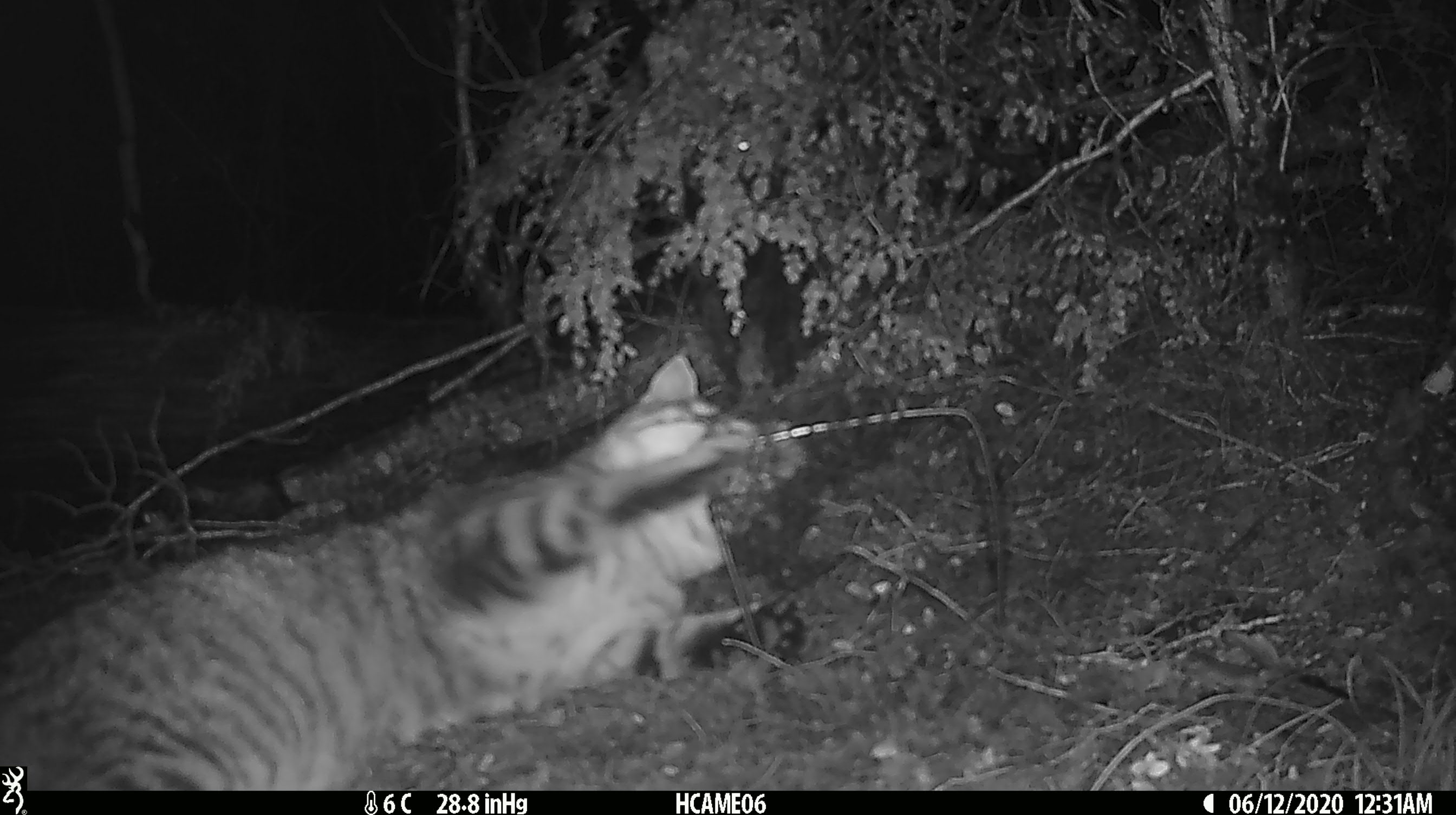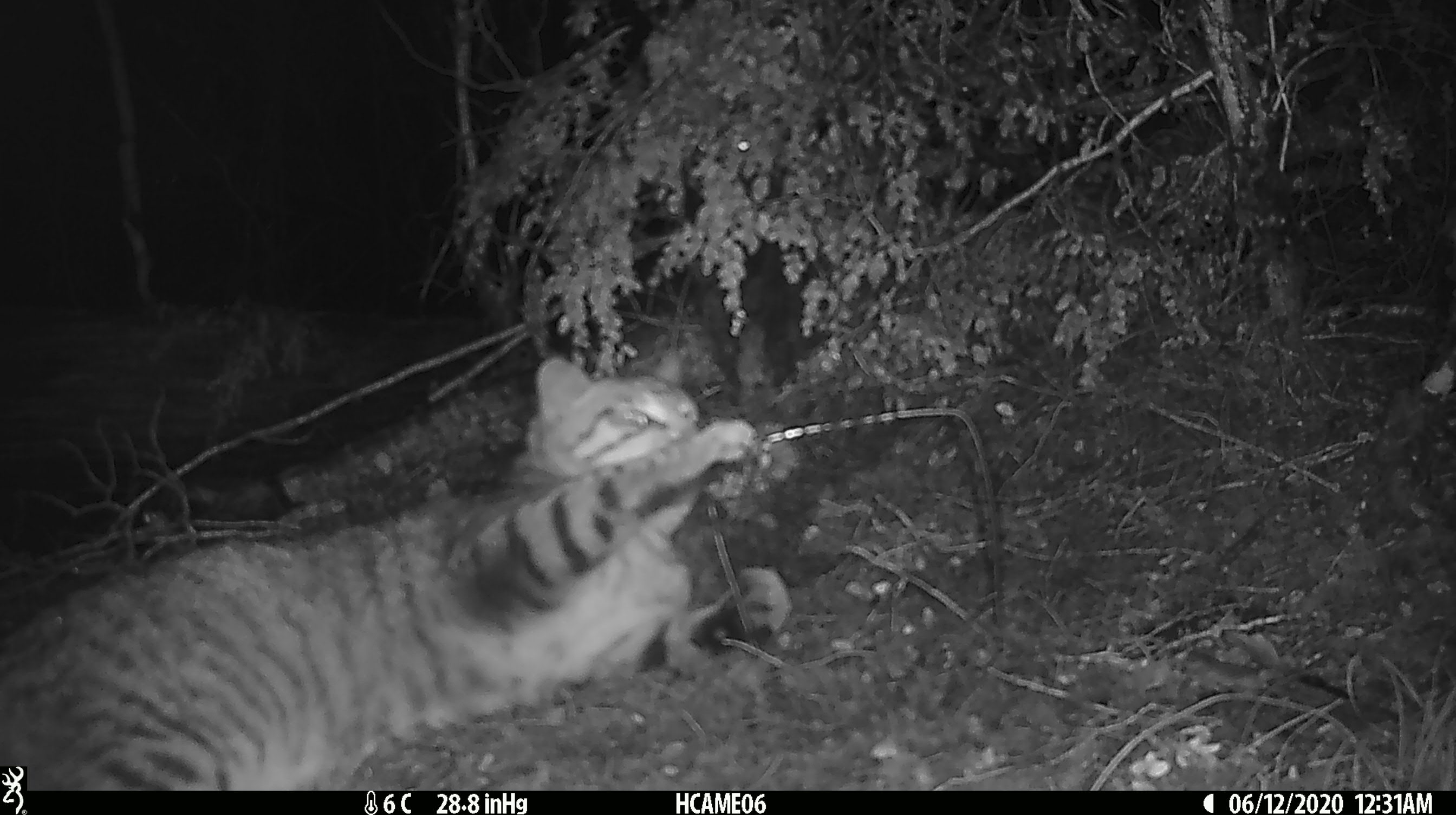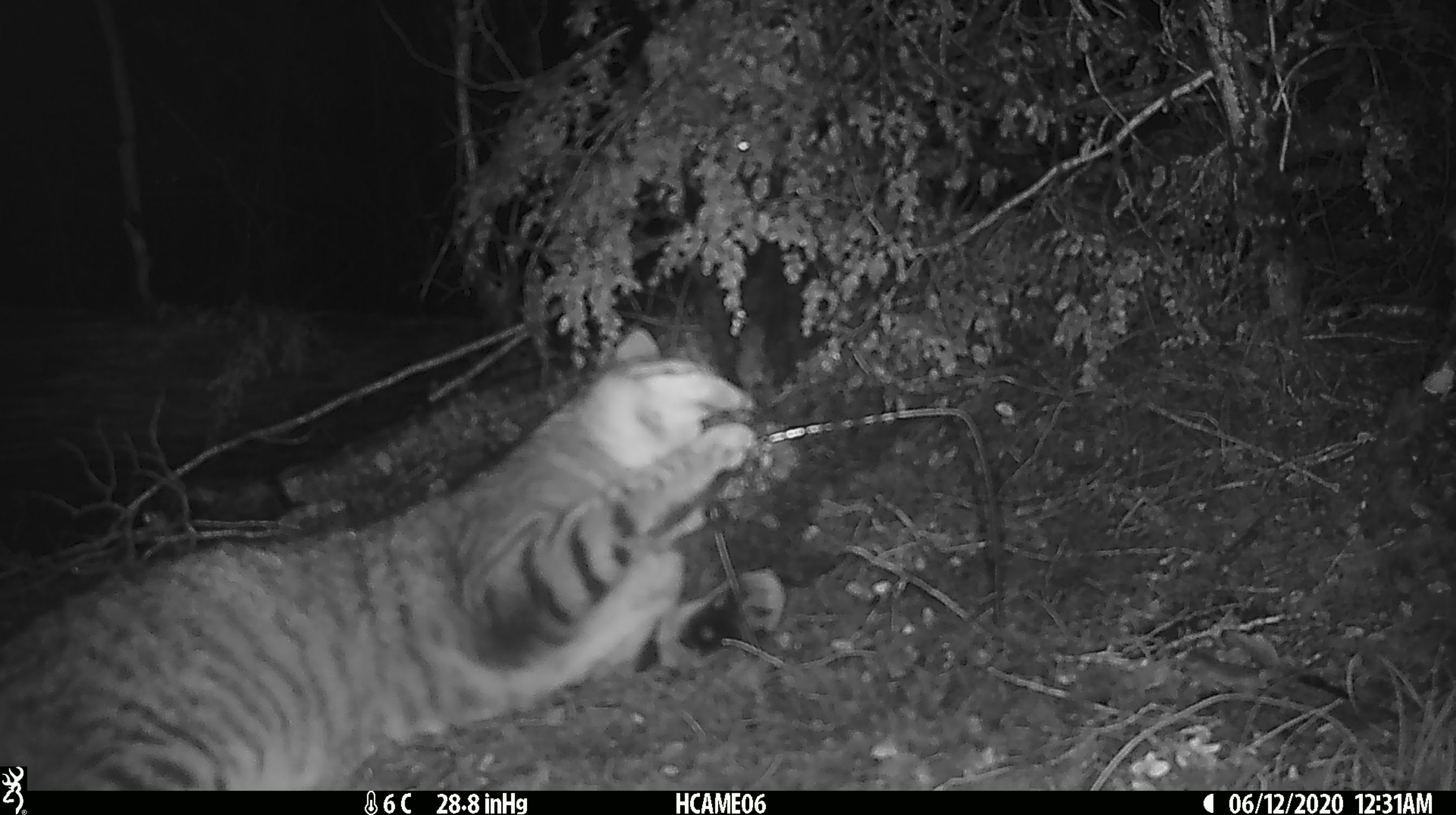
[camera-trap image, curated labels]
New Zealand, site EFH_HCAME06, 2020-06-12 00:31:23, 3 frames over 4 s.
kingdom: Animalia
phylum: Chordata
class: Mammalia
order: Carnivora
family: Felidae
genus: Felis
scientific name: Felis catus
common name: domestic cat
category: cat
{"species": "cat (domestic cat) (Felis catus)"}